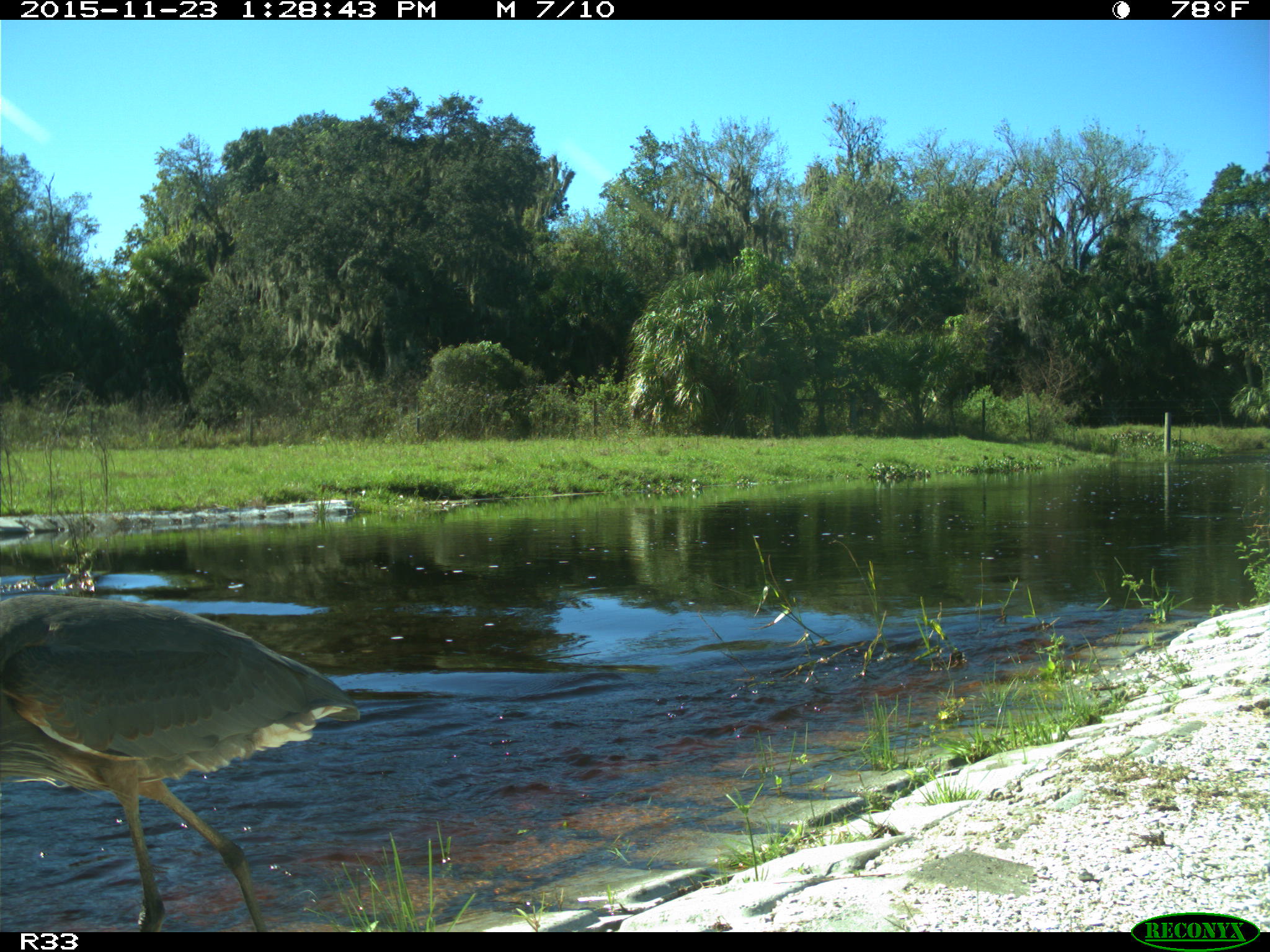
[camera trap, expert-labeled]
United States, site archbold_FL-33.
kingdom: Animalia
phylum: Chordata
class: Aves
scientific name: Aves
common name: birds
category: unidentified bird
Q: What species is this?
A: Unidentified bird (birds) (Aves).